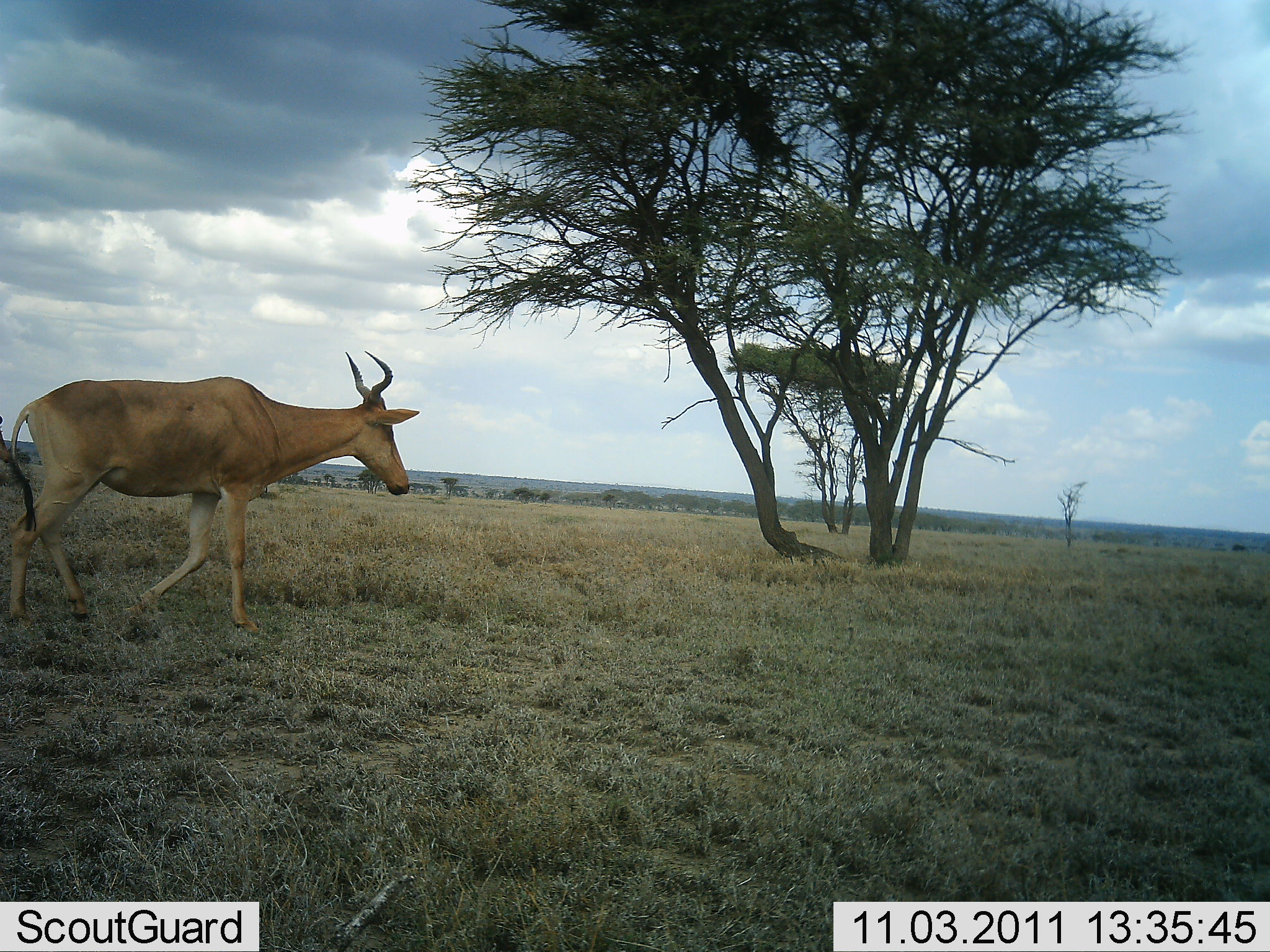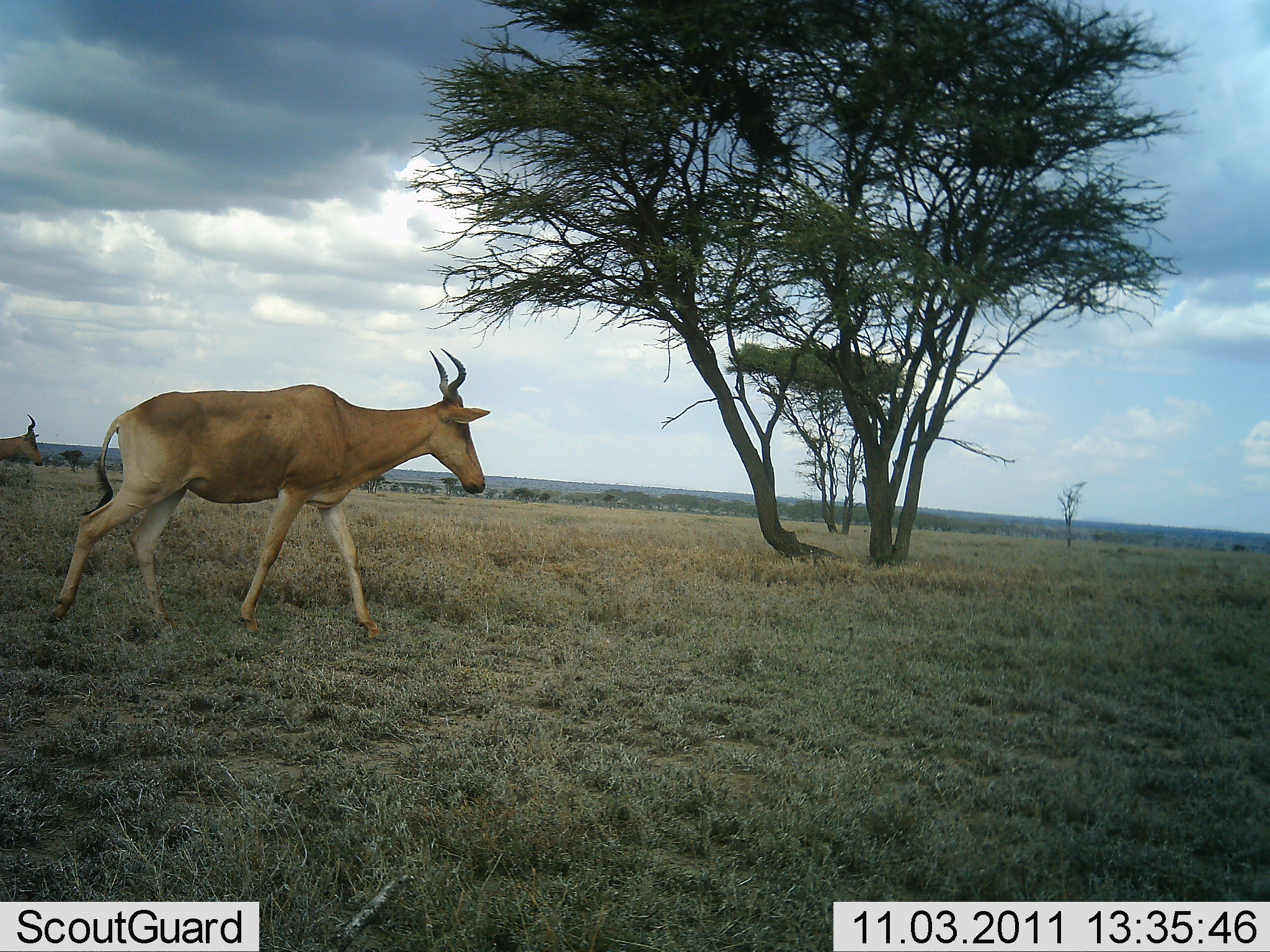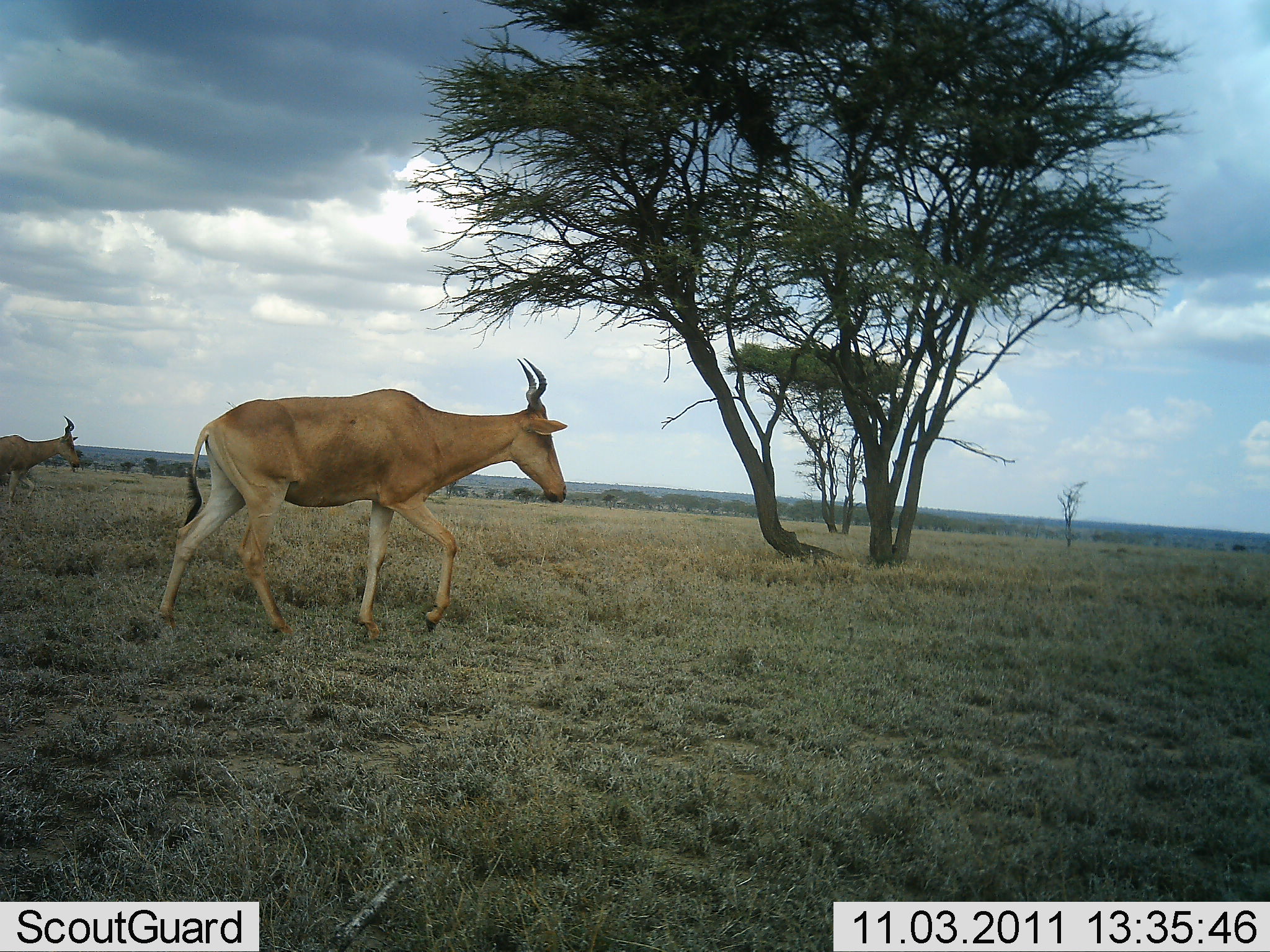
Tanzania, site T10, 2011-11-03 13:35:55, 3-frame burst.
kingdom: Animalia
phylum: Chordata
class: Mammalia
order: Artiodactyla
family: Bovidae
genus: Alcelaphus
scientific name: Alcelaphus buselaphus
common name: hartebeest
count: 2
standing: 8%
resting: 0%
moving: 100%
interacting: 0%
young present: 0%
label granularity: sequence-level